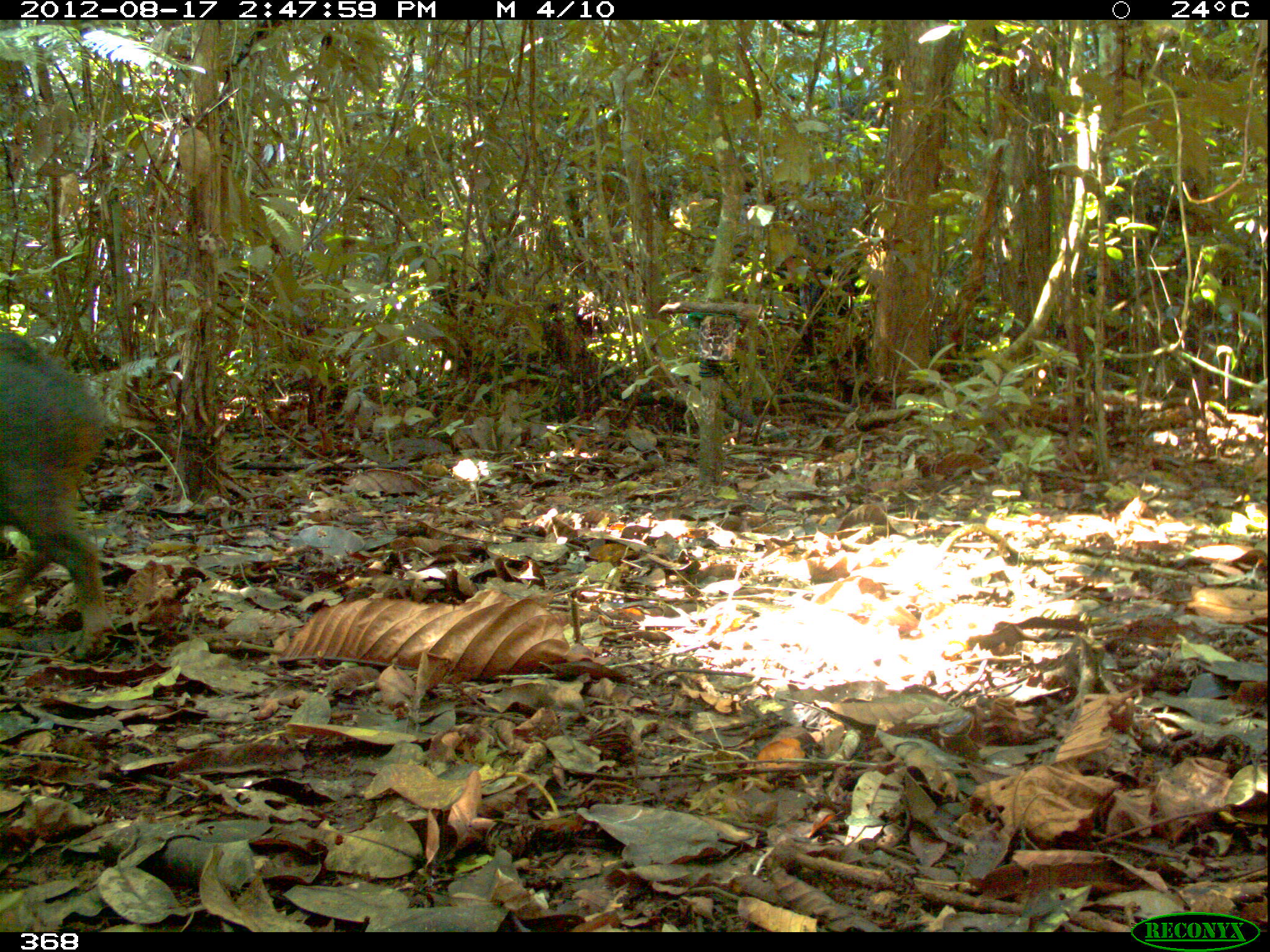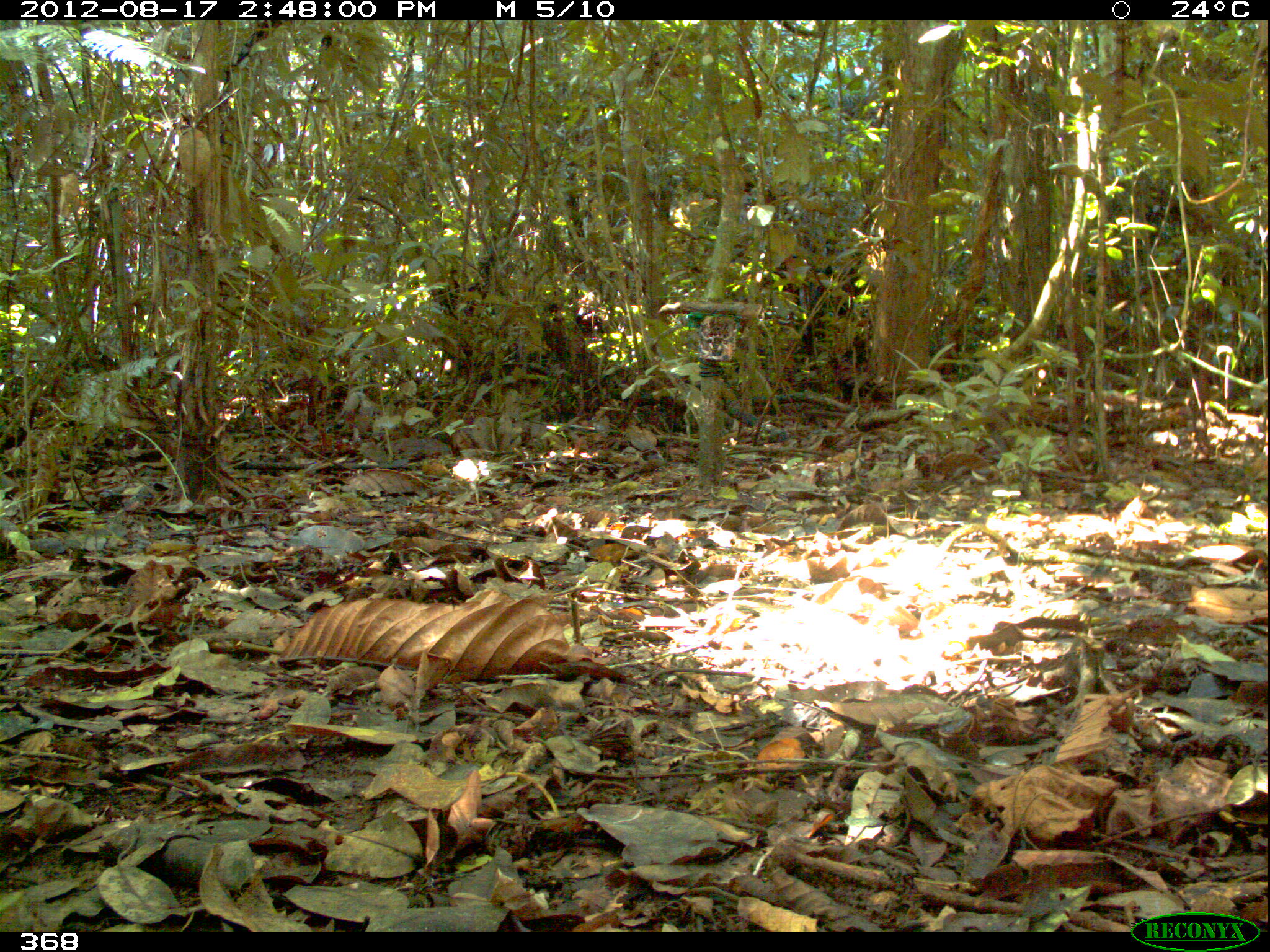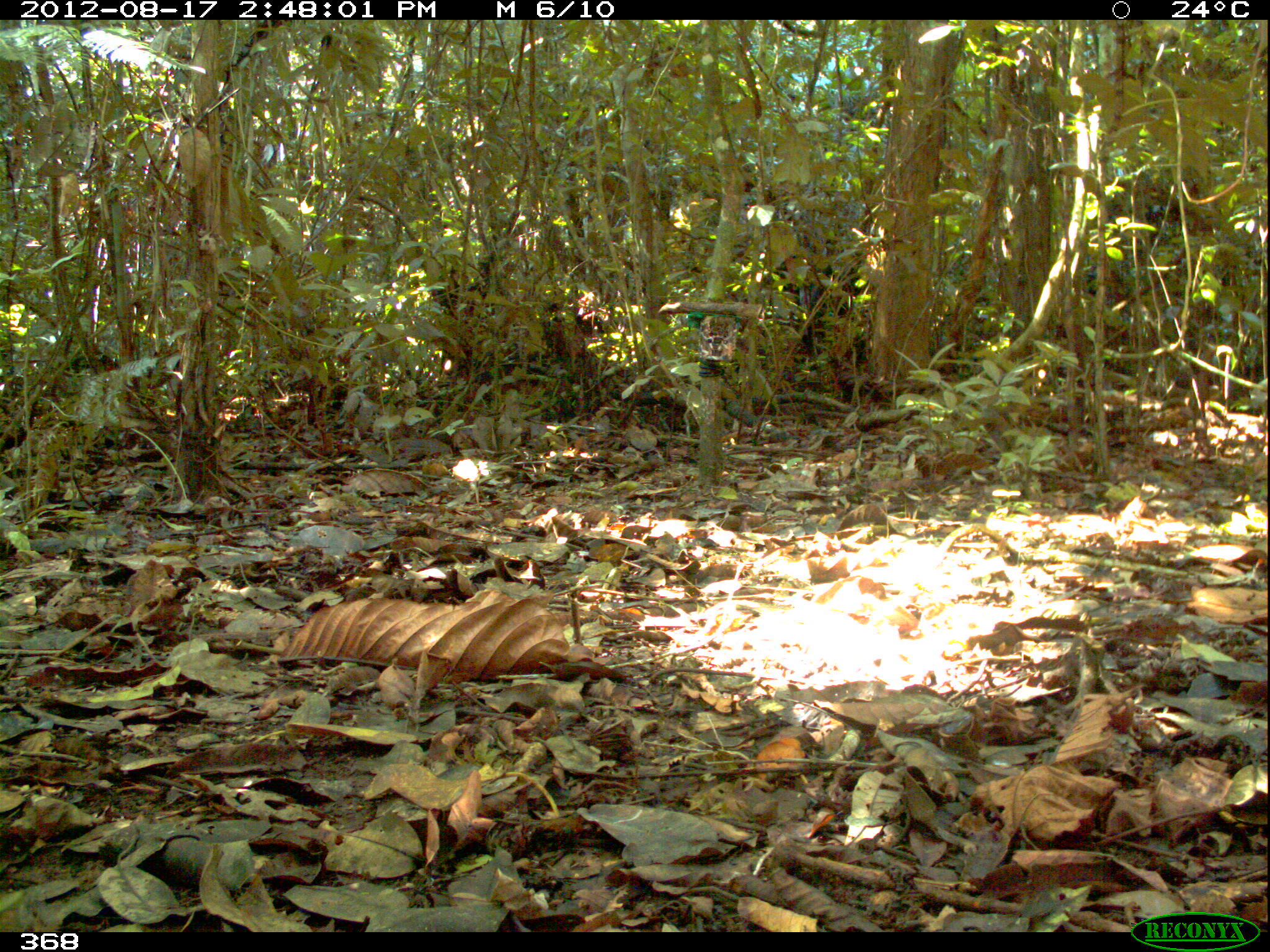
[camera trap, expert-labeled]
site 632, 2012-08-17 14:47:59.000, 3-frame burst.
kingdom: Animalia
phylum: Chordata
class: Mammalia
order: Artiodactyla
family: Tayassuidae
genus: Tayassu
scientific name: Tayassu pecari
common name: white-lipped peccary